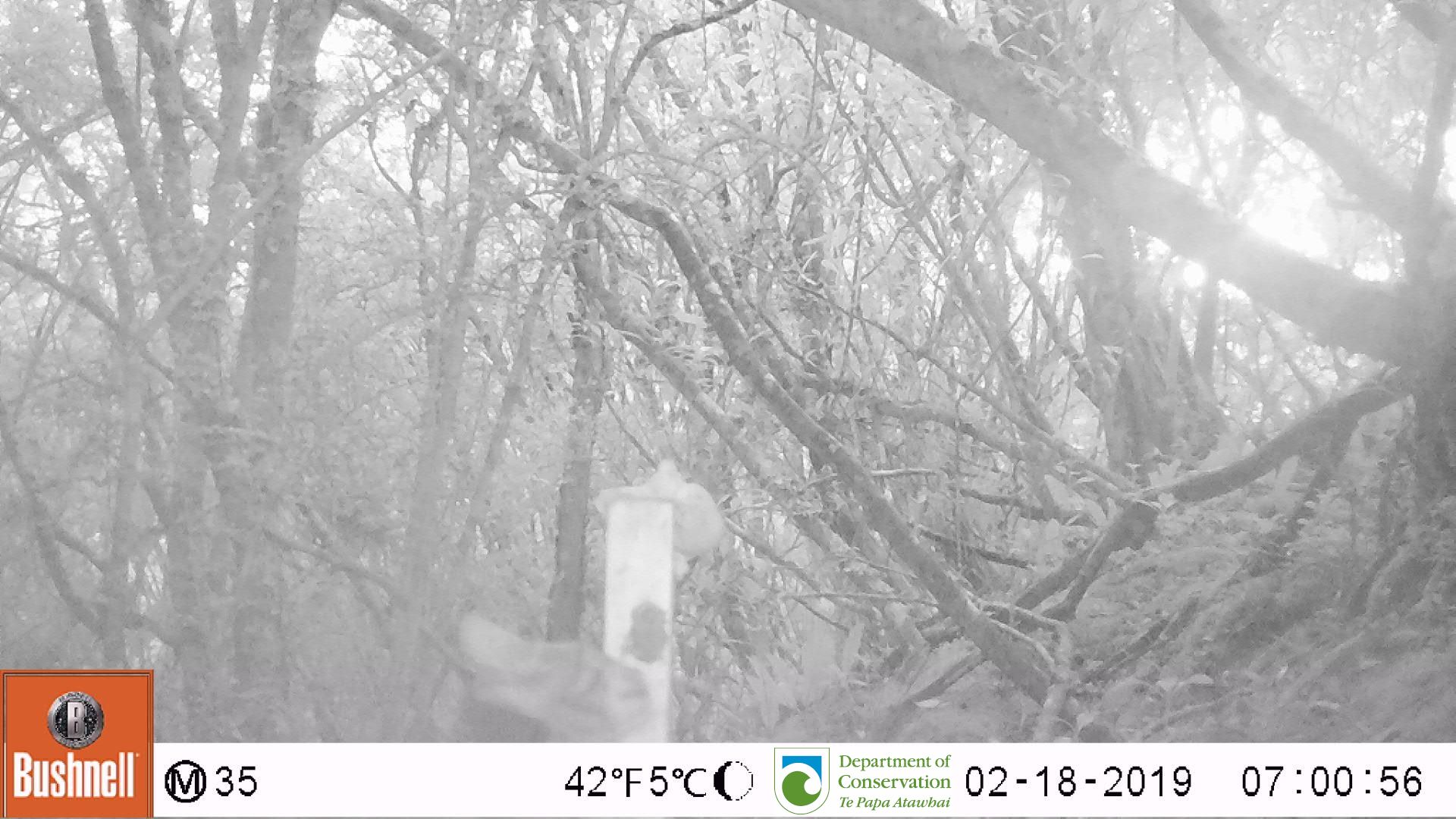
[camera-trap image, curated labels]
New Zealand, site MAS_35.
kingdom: Animalia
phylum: Chordata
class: Mammalia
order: Carnivora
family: Felidae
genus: Felis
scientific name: Felis catus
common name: domestic cat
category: cat